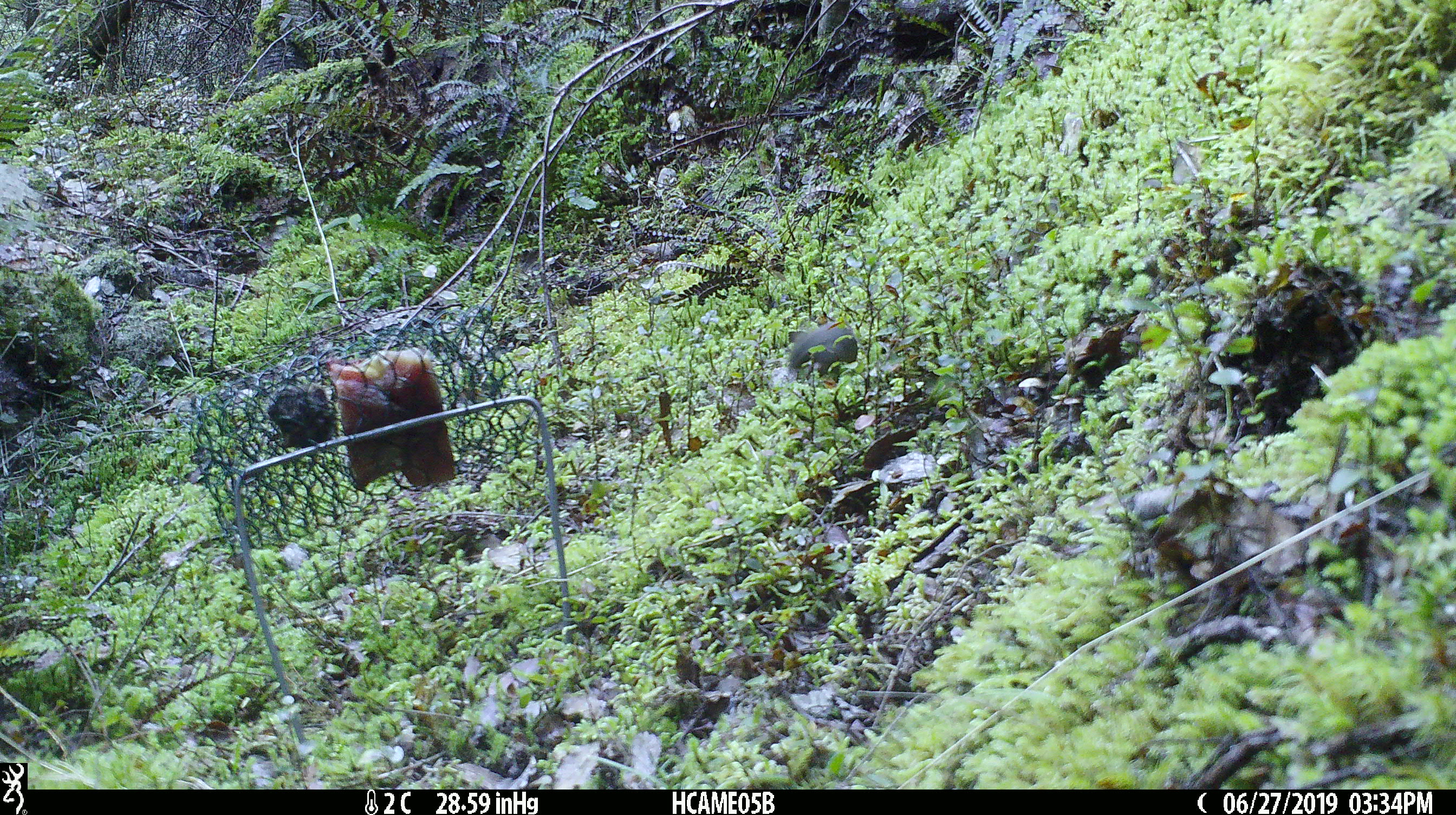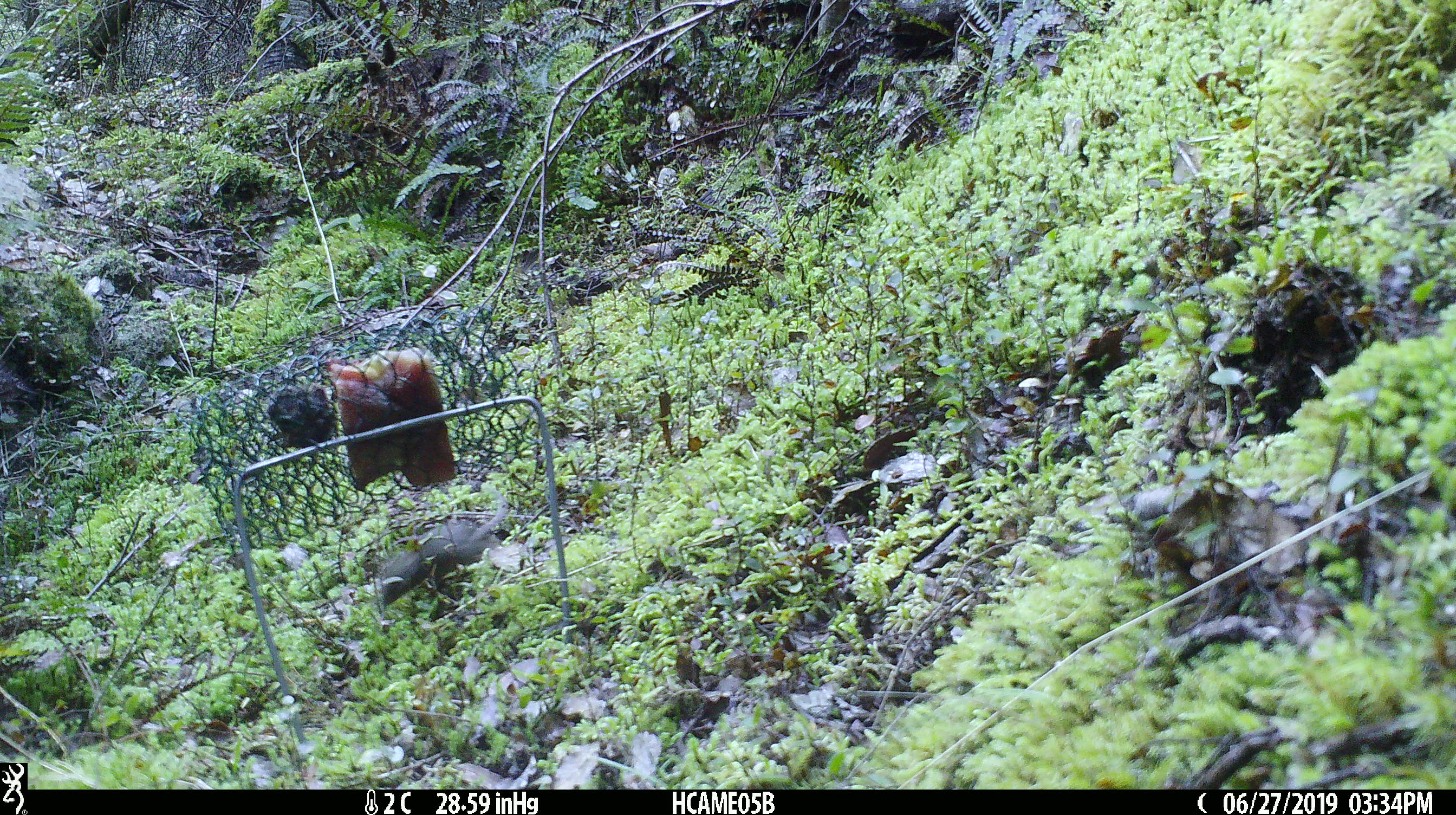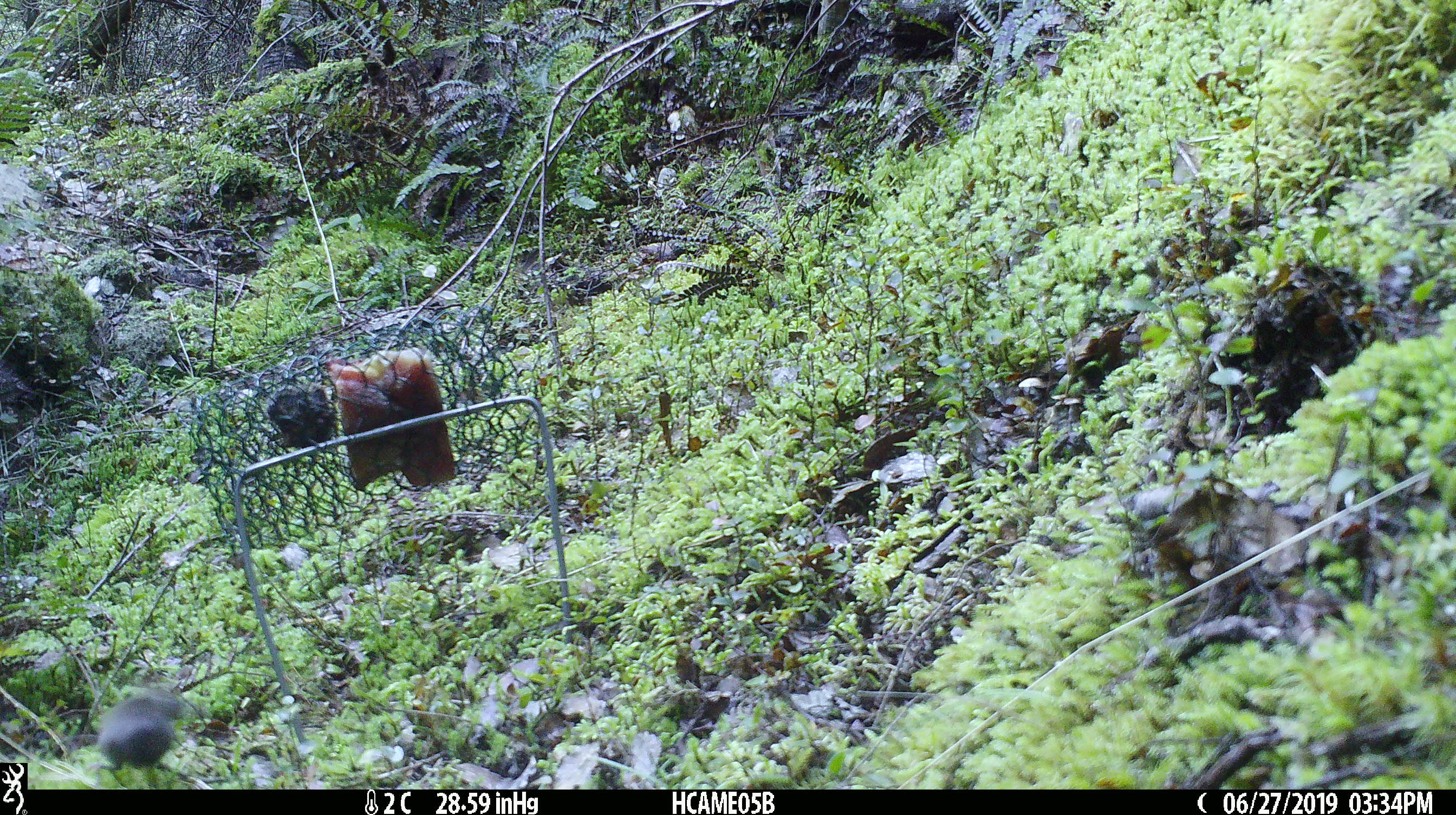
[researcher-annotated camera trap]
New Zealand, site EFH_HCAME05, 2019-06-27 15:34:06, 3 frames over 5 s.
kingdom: Animalia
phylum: Chordata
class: Mammalia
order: Rodentia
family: Muridae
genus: Mus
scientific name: Mus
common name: mouse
Mouse (Mus).